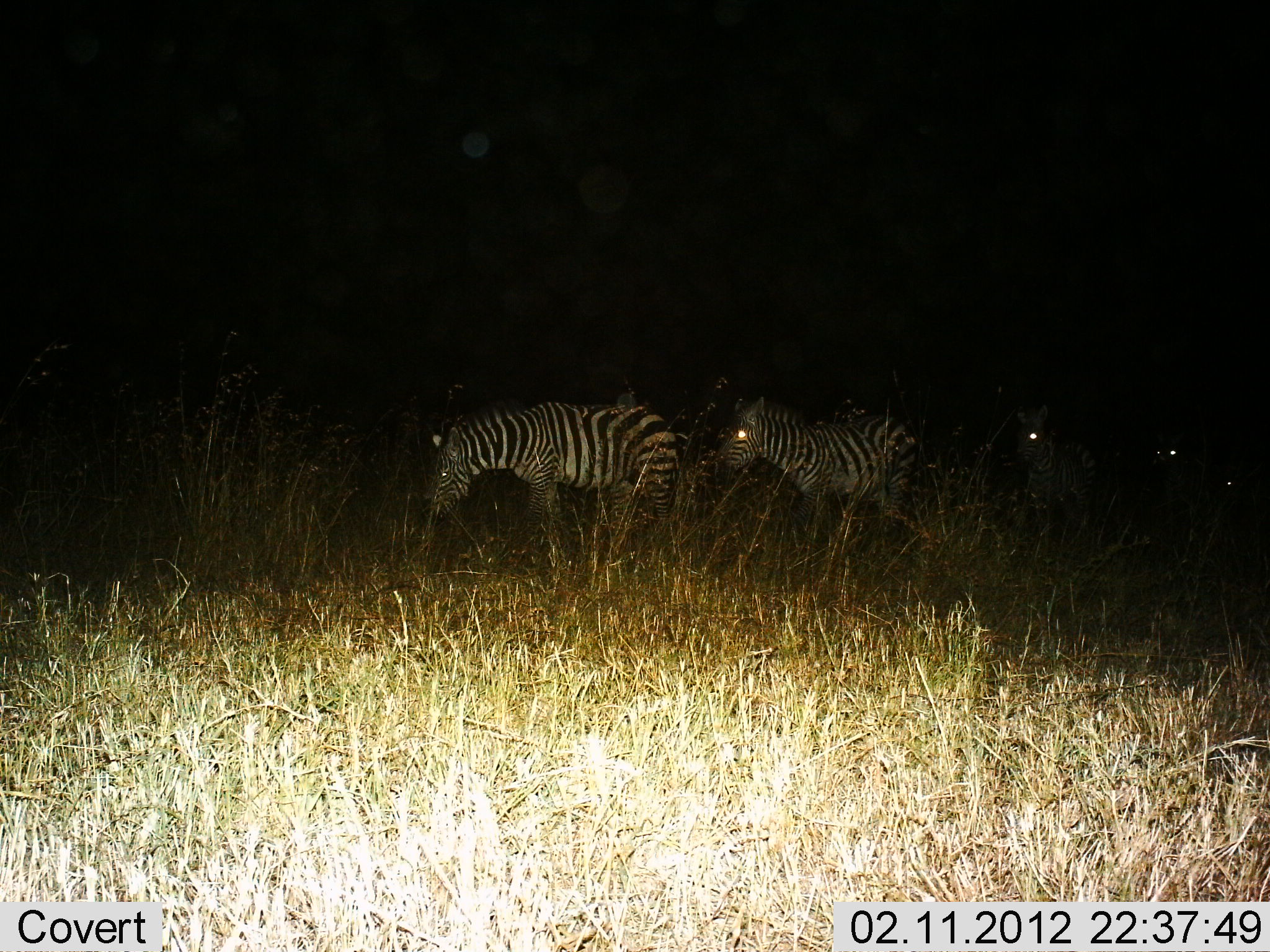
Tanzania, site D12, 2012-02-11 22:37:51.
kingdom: Animalia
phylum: Chordata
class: Mammalia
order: Perissodactyla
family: Equidae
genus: Equus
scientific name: Equus quagga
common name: plains zebra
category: zebra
Zebra (plains zebra) (Equus quagga), count 5. Behavior (volunteer vote fractions): standing 43%, resting 0%, moving 67%, interacting 5%. Young present (vote fraction): 0%. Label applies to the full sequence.